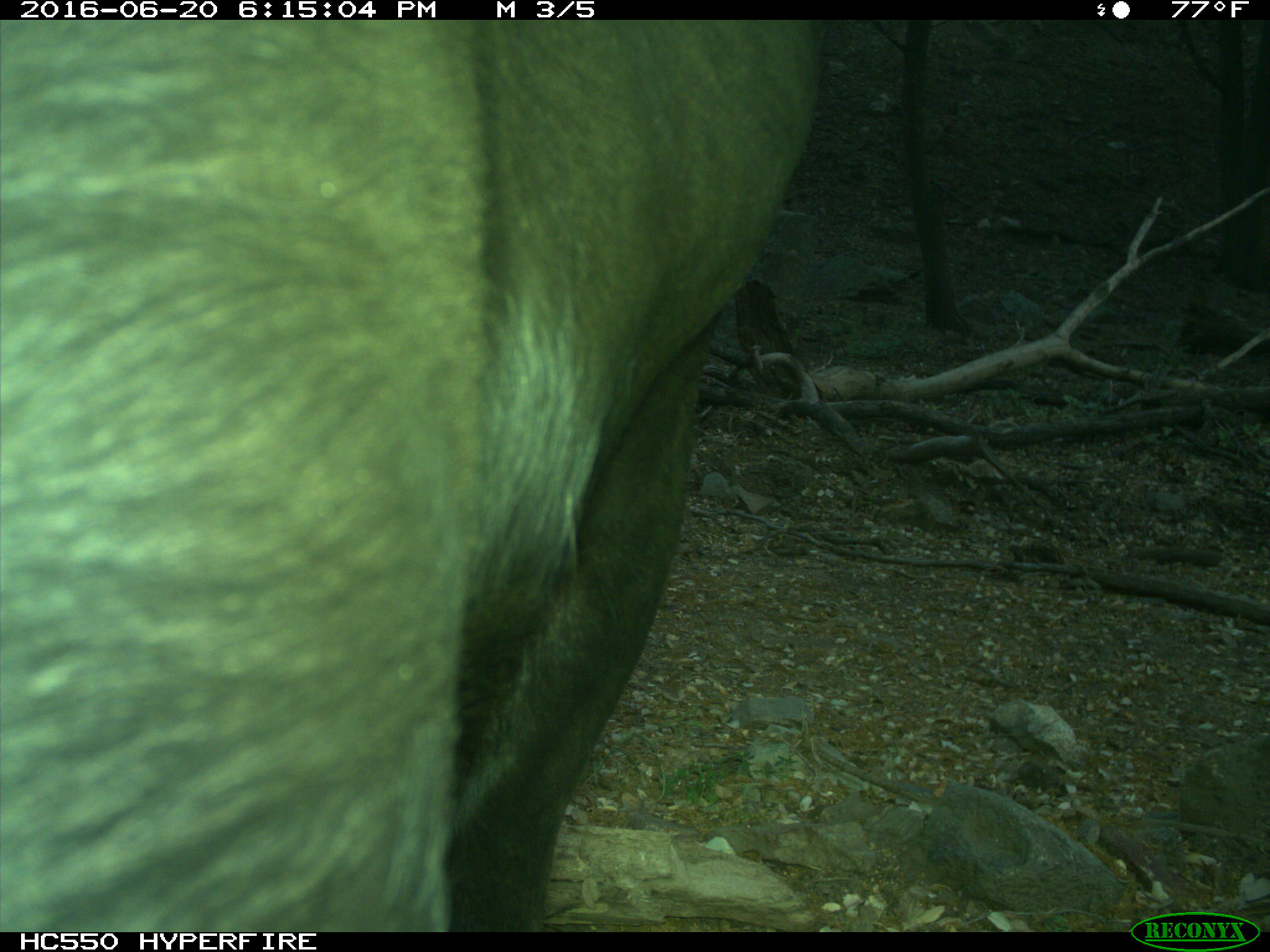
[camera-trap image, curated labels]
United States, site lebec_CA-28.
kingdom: Animalia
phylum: Chordata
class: Mammalia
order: Artiodactyla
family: Bovidae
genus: Bos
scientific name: Bos taurus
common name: domestic cow